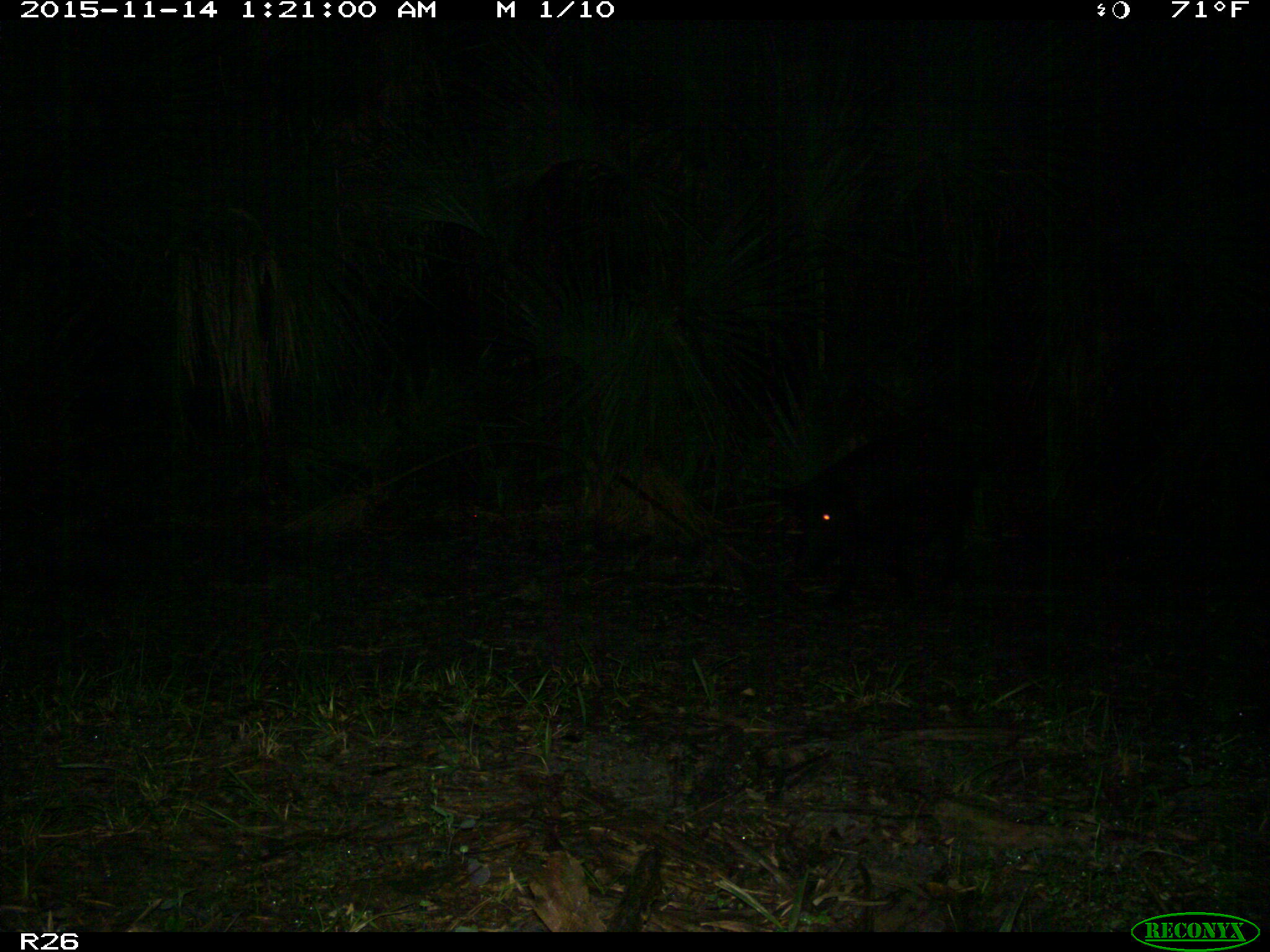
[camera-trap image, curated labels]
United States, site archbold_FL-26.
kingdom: Animalia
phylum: Chordata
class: Mammalia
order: Artiodactyla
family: Suidae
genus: Sus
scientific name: Sus scrofa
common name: wild boar